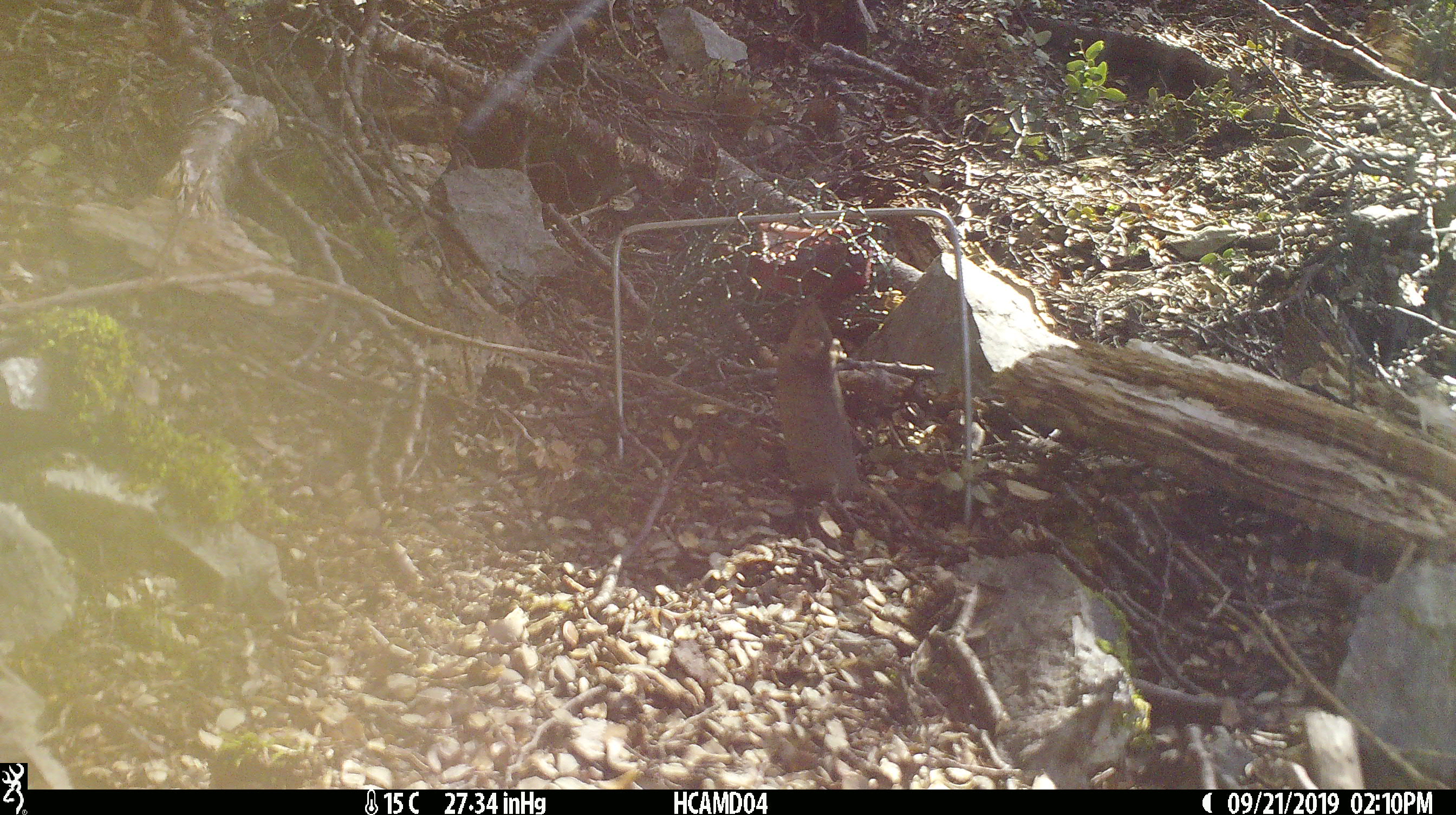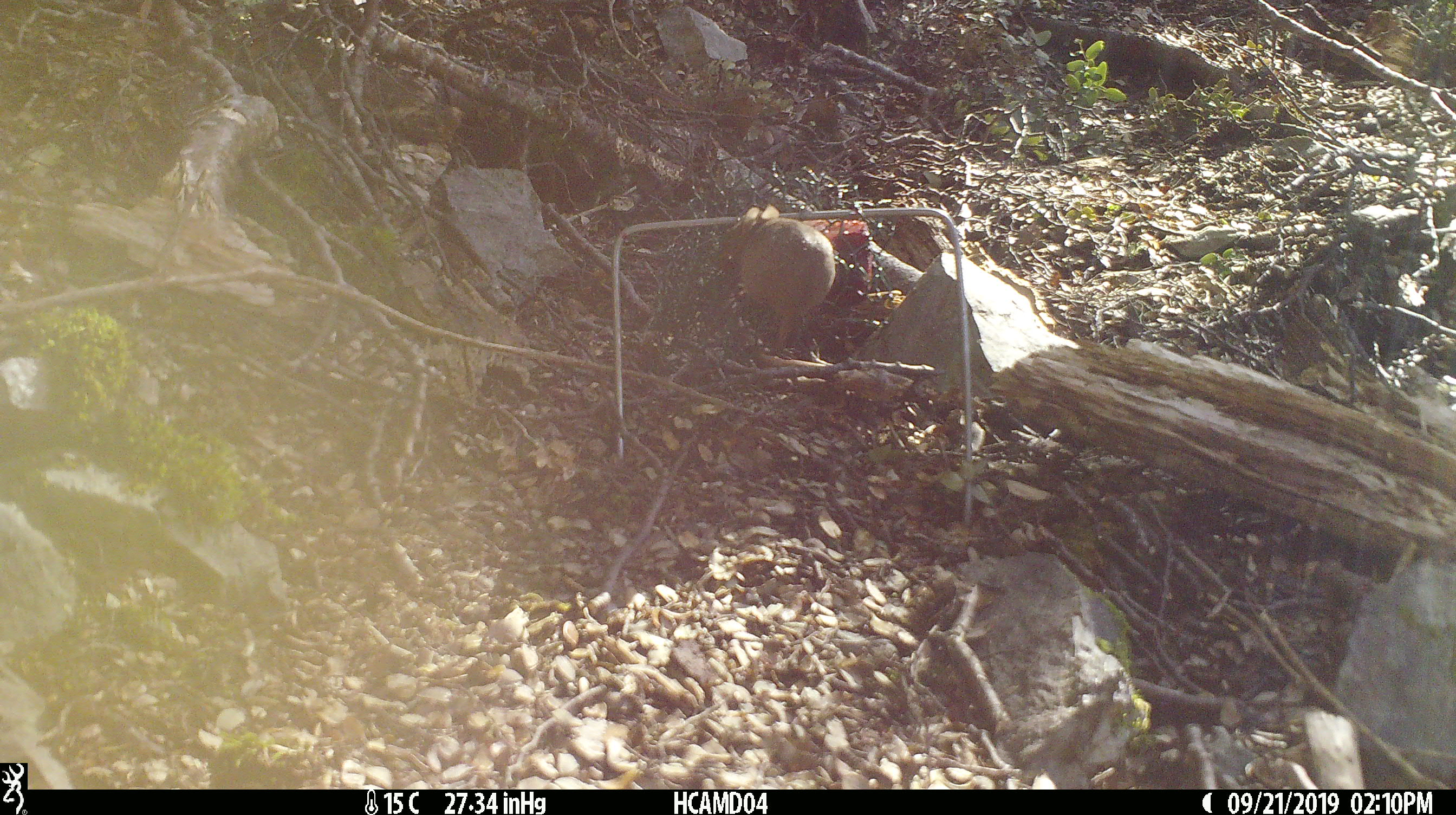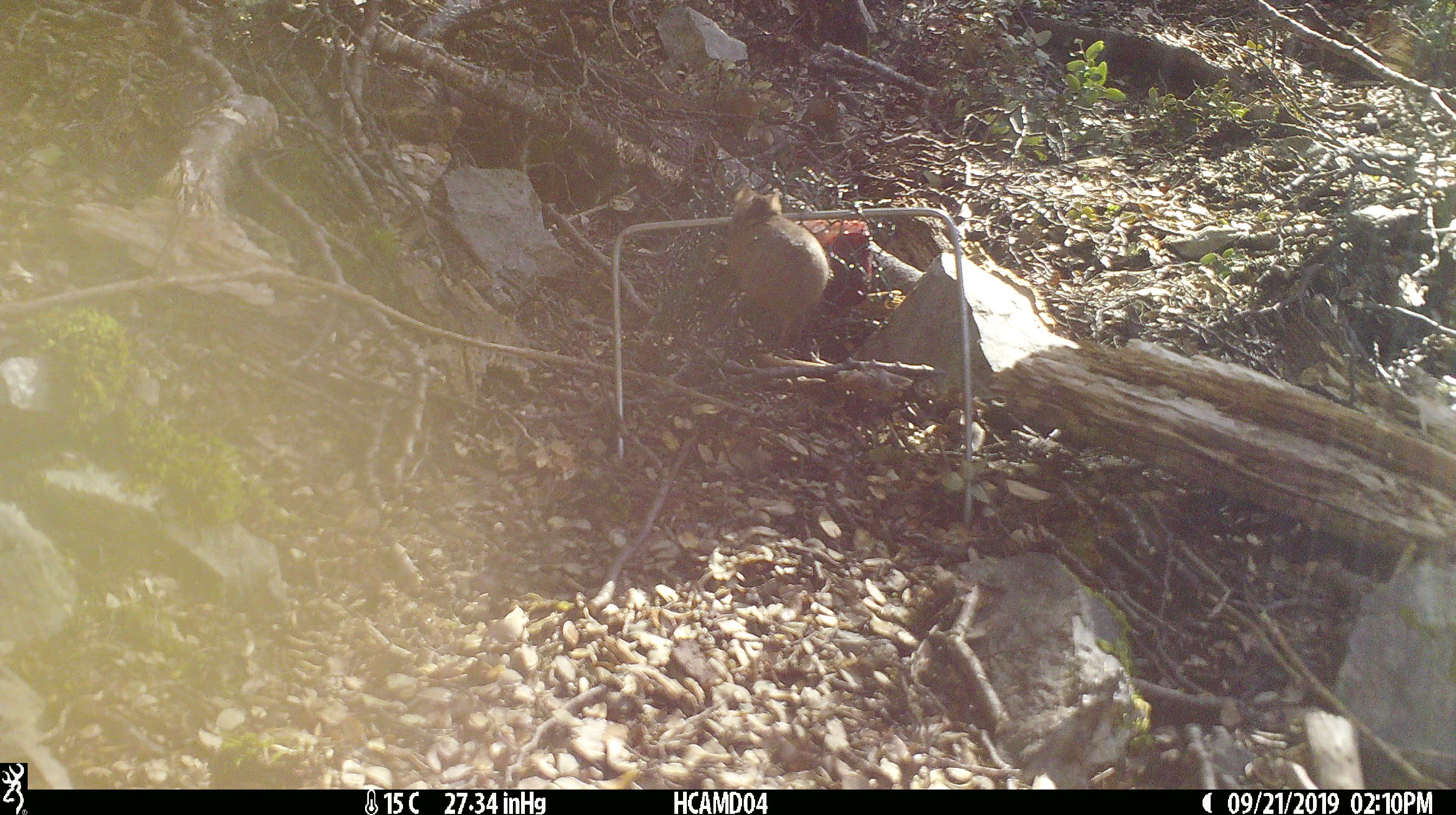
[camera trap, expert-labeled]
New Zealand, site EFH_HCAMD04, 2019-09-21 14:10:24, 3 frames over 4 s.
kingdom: Animalia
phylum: Chordata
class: Mammalia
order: Rodentia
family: Muridae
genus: Mus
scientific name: Mus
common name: mouse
Mouse (Mus).